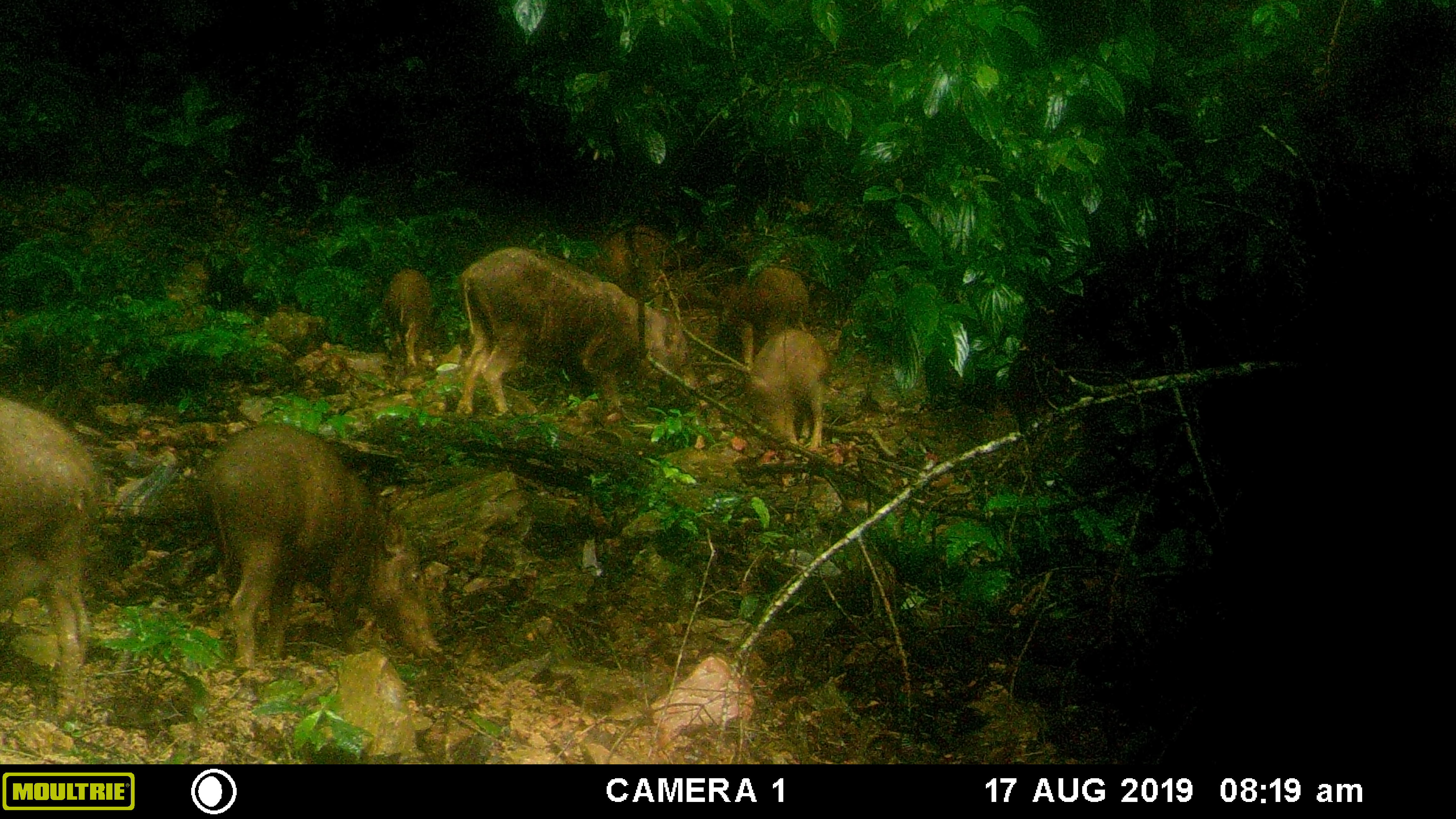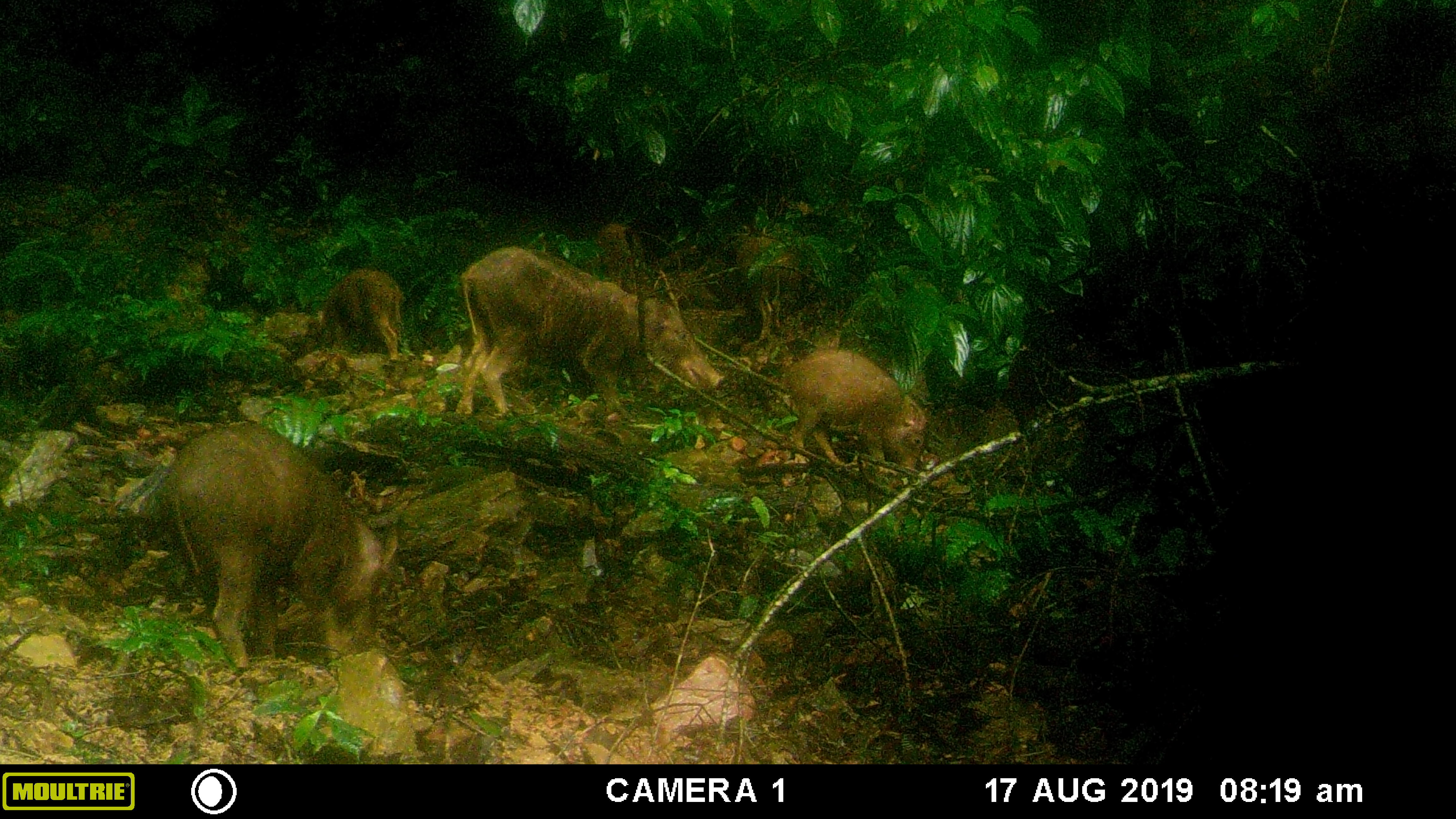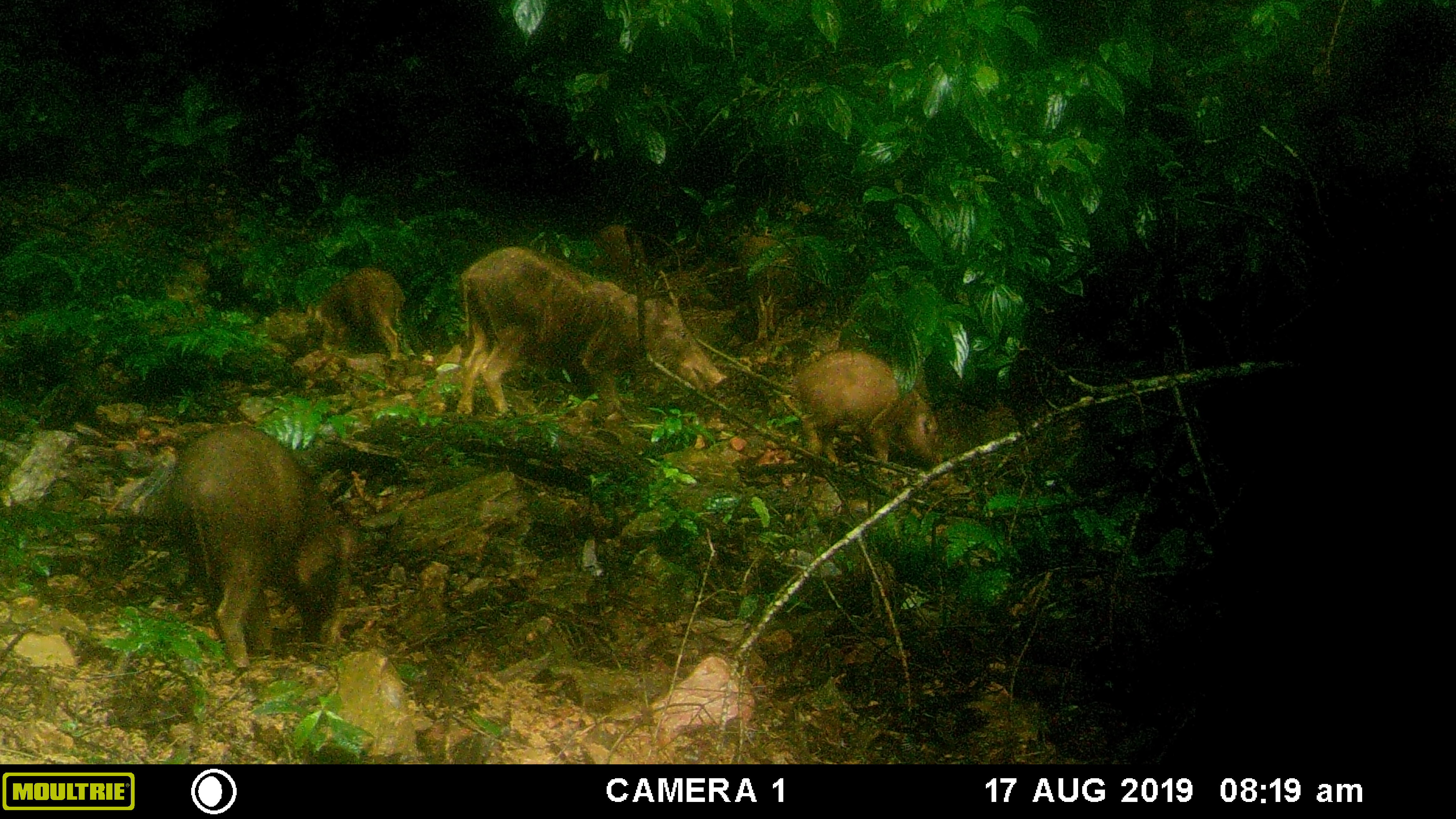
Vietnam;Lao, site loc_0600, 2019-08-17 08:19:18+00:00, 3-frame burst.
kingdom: Animalia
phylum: Chordata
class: Mammalia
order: Artiodactyla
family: Suidae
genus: Sus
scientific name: Sus scrofa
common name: eurasian wild pig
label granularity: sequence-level